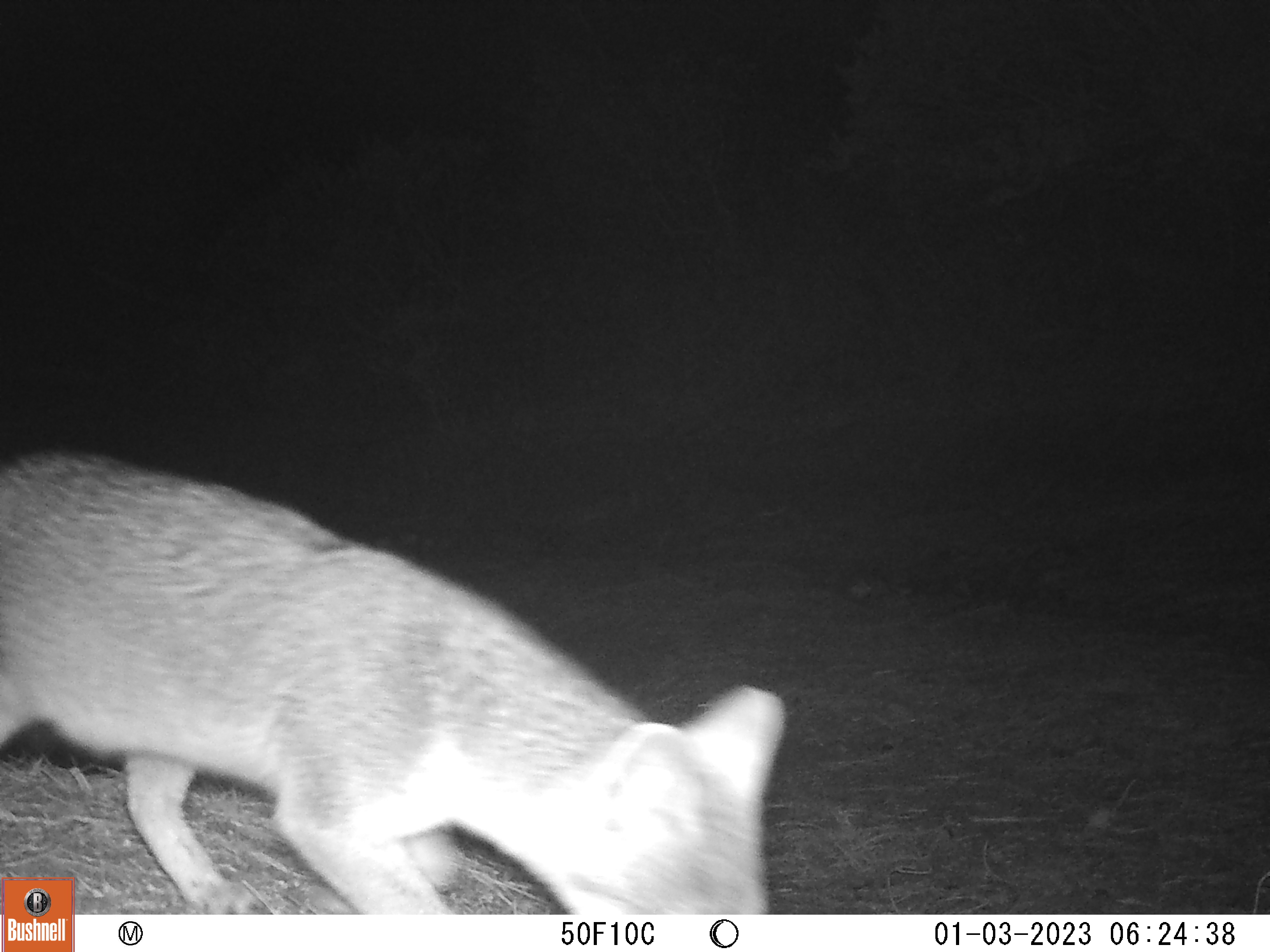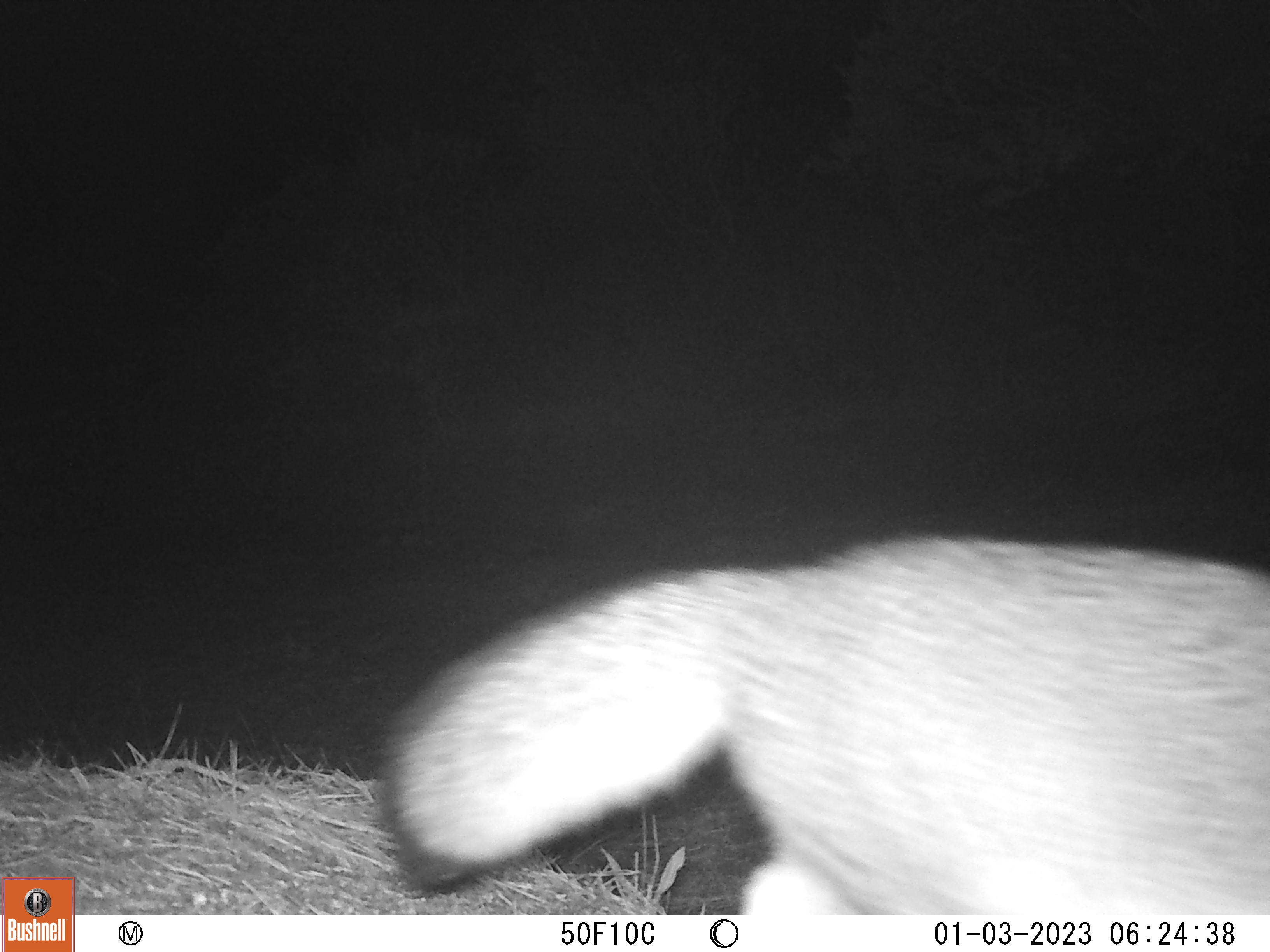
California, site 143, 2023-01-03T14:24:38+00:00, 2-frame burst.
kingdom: Animalia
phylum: Chordata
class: Mammalia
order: Carnivora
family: Canidae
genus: Urocyon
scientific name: Urocyon cinereoargenteus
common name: gray fox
Gray fox (Urocyon cinereoargenteus).